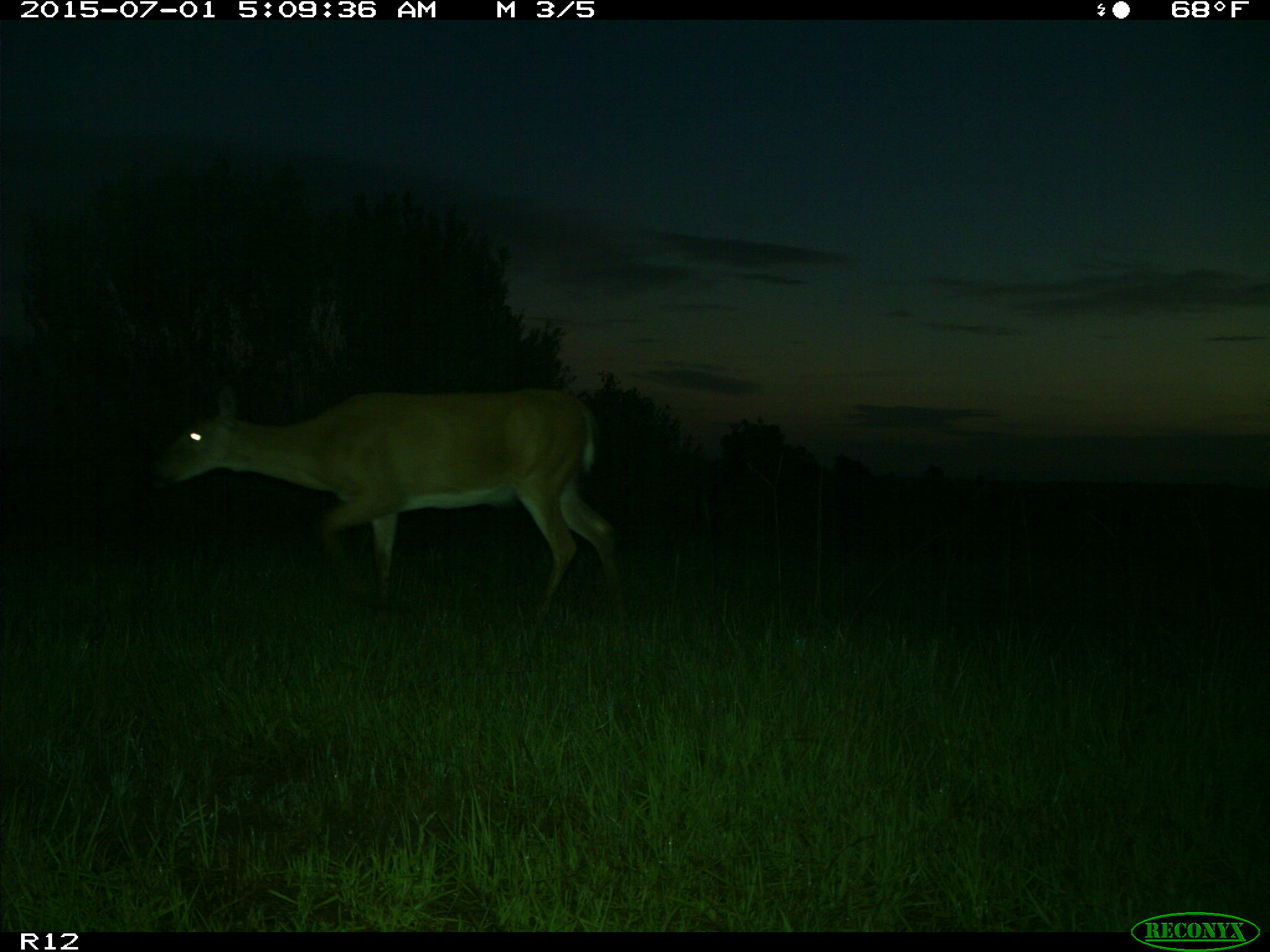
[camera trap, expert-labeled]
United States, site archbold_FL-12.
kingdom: Animalia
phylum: Chordata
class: Mammalia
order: Artiodactyla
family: Cervidae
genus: Odocoileus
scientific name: Odocoileus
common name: deer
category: unidentified deer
Unidentified deer (deer) (Odocoileus).